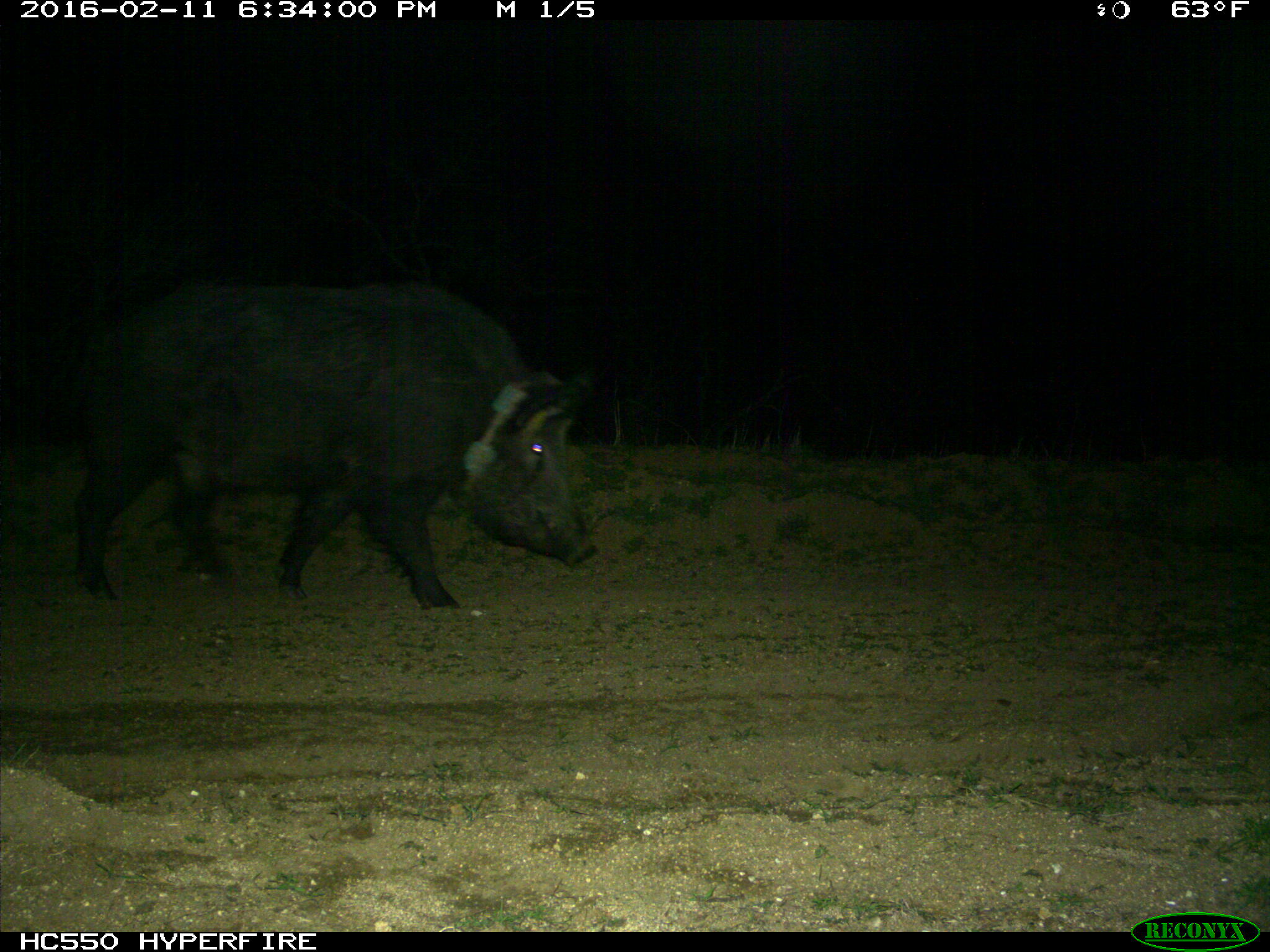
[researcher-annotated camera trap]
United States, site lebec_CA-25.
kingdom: Animalia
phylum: Chordata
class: Mammalia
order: Artiodactyla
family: Suidae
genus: Sus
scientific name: Sus scrofa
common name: wild boar